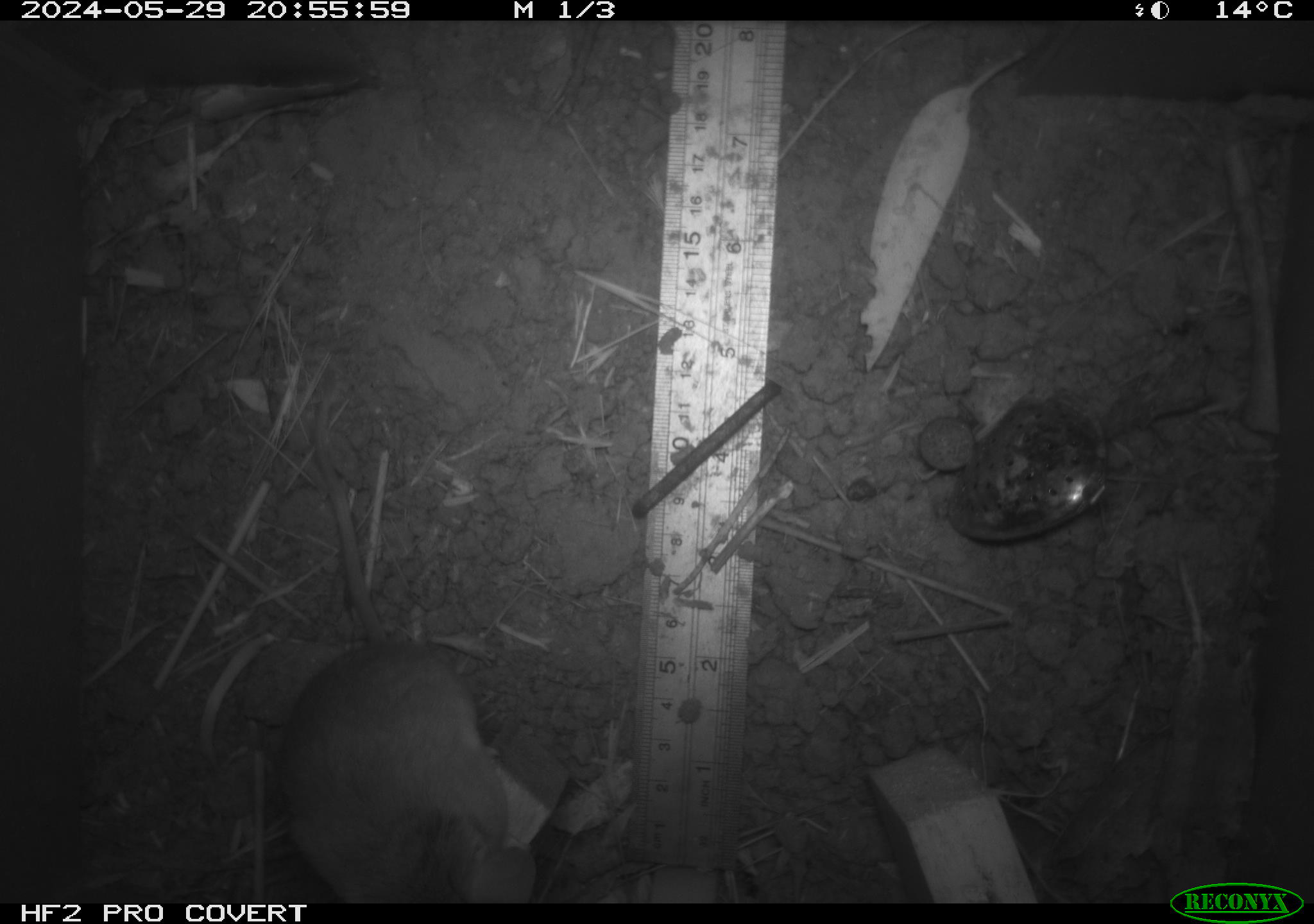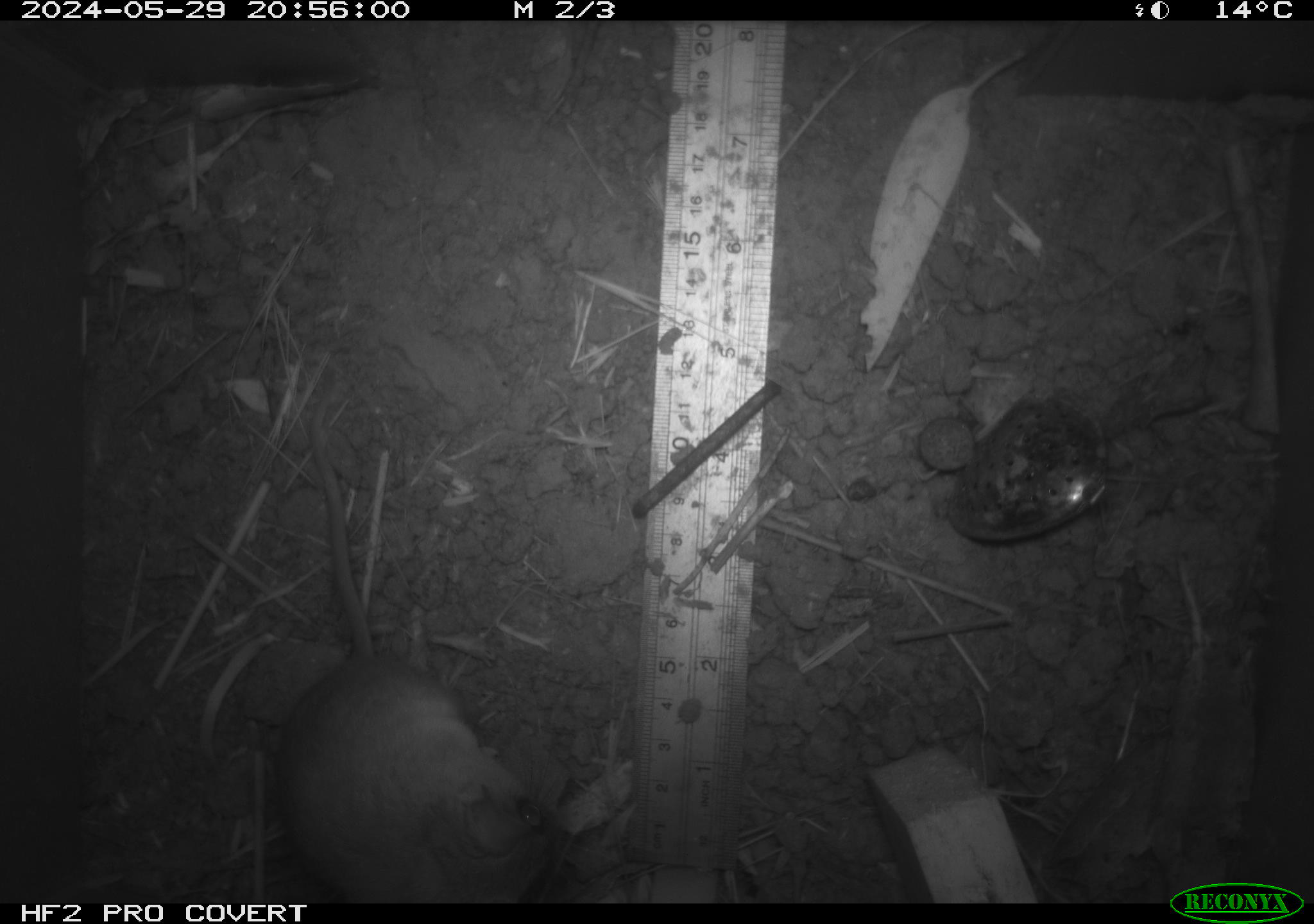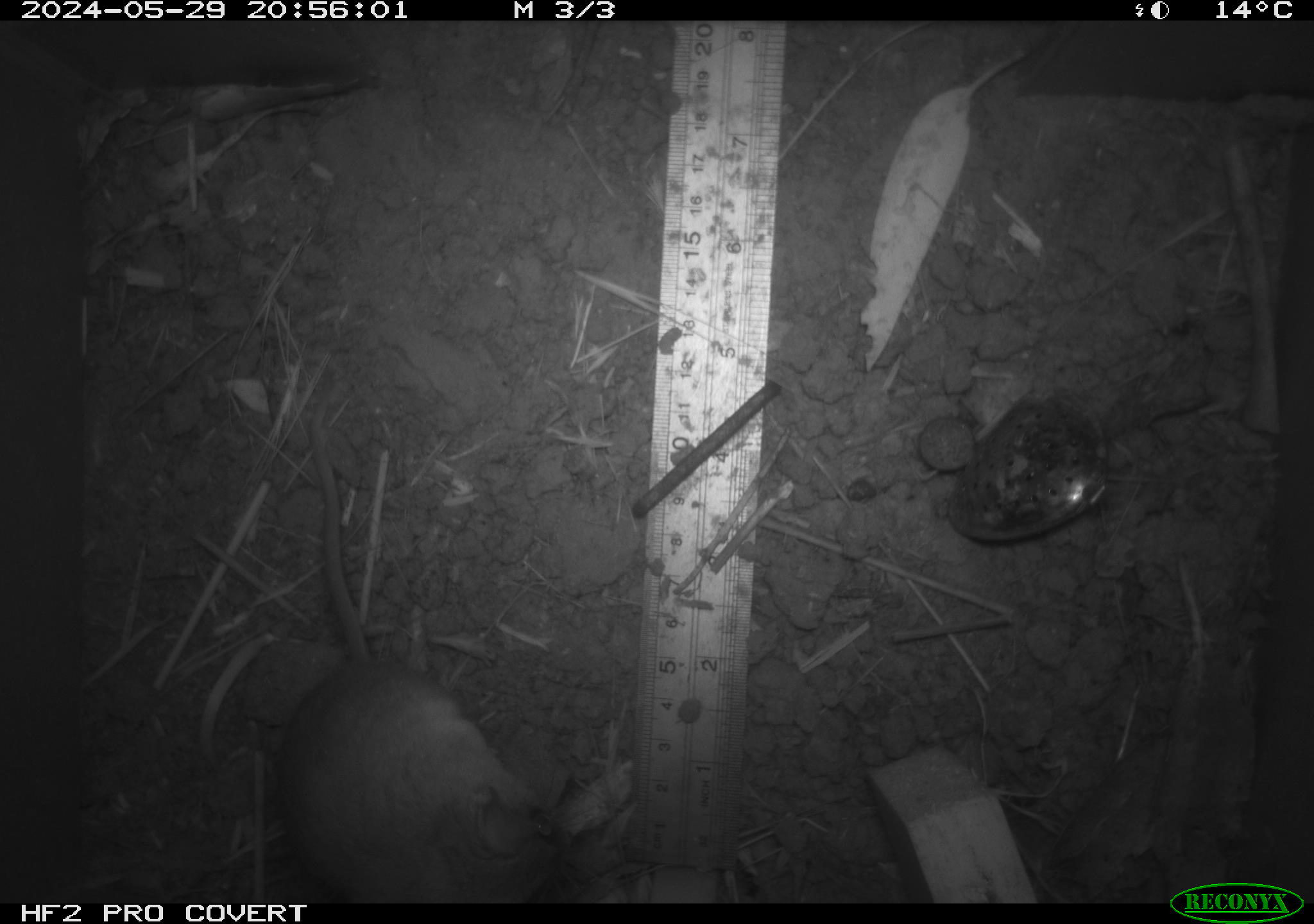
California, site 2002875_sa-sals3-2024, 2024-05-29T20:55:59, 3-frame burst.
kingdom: Animalia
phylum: Chordata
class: Mammalia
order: Rodentia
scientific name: Rodentia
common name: rodent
Rodent (Rodentia).